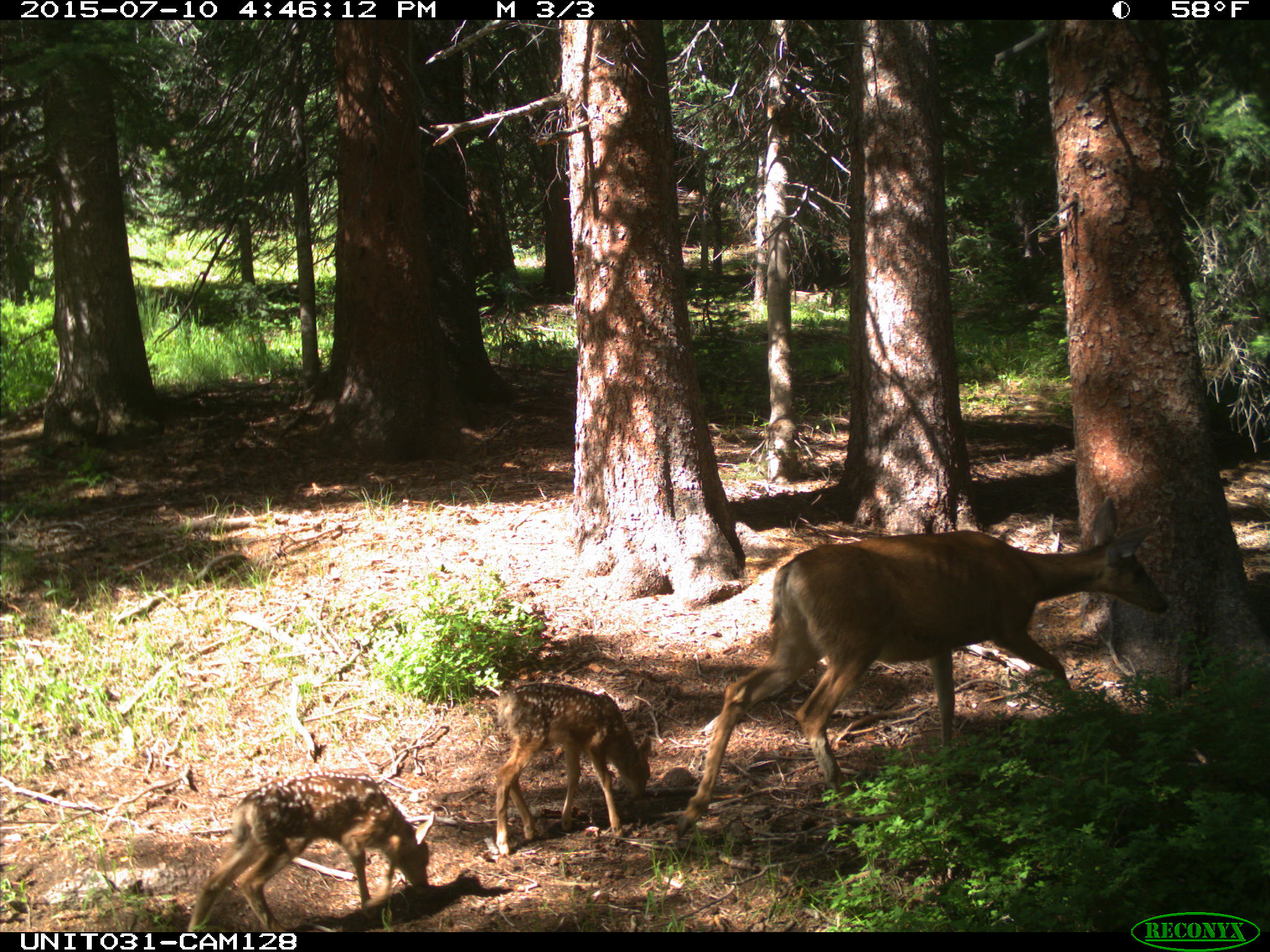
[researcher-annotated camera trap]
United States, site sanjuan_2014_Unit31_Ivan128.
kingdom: Animalia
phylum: Chordata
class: Mammalia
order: Artiodactyla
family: Cervidae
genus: Odocoileus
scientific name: Odocoileus hemionus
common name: mule deer